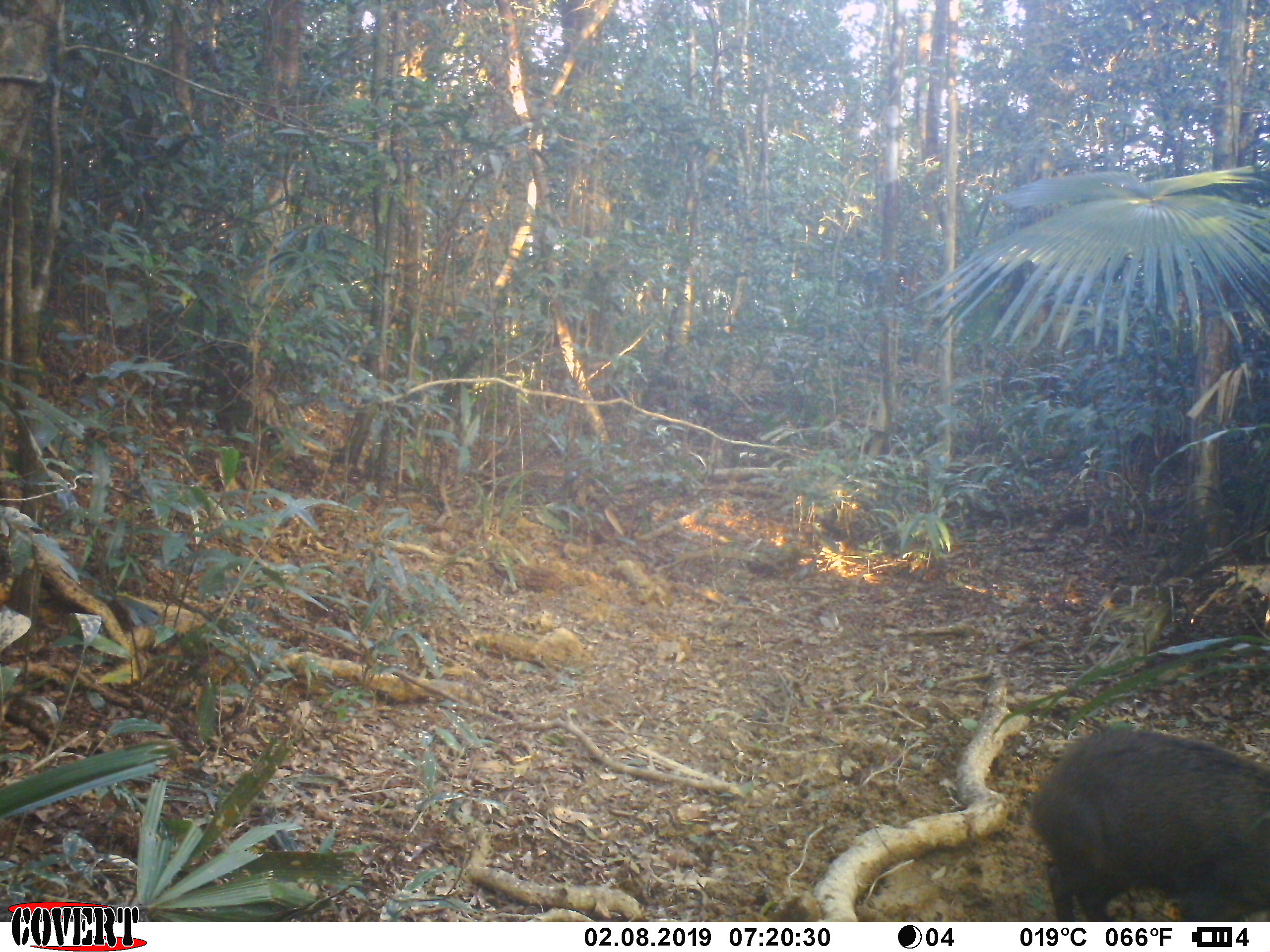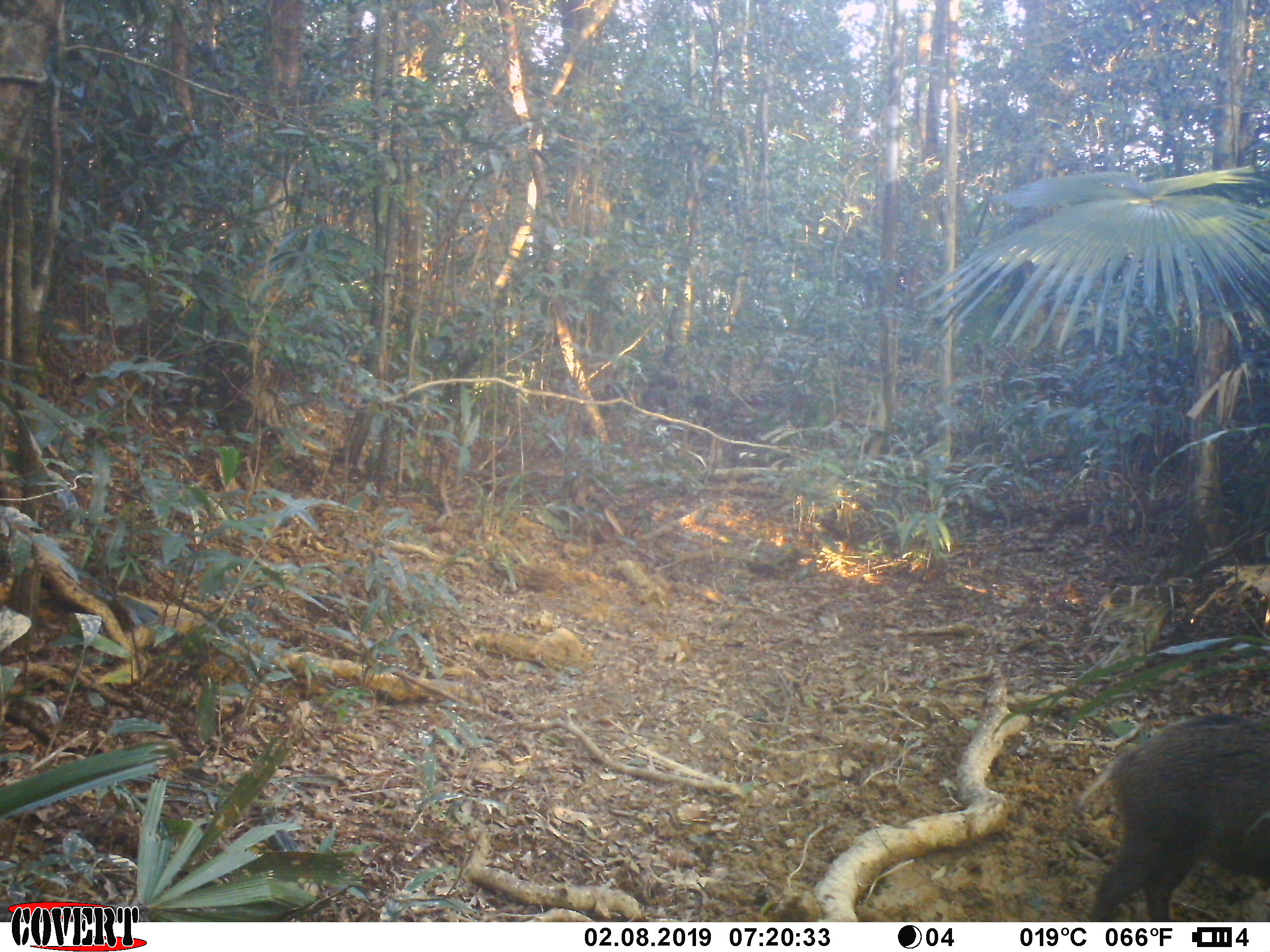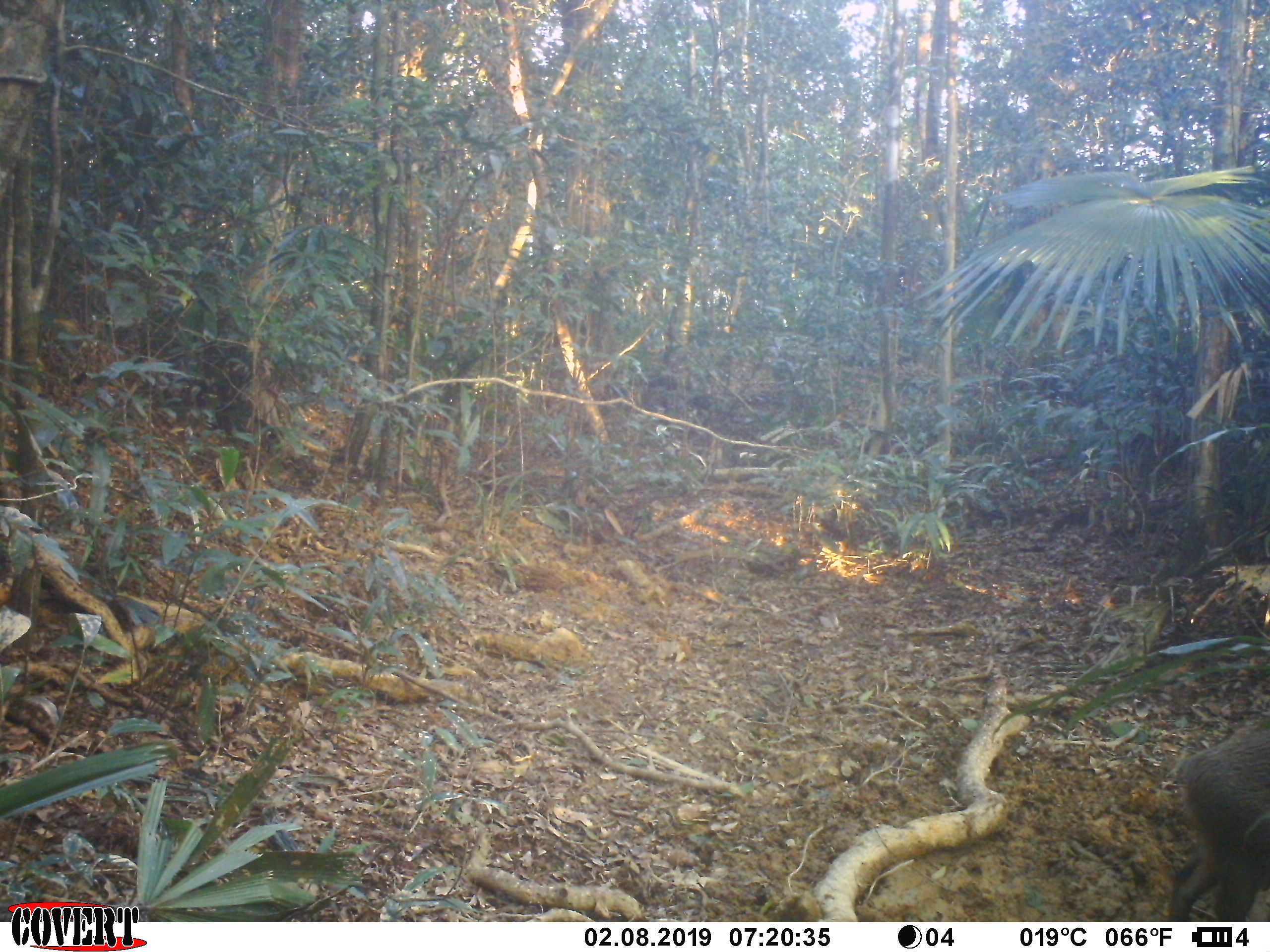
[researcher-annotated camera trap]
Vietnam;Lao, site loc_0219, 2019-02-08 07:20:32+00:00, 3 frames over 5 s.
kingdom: Animalia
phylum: Chordata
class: Mammalia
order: Artiodactyla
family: Suidae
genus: Sus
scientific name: Sus scrofa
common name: eurasian wild pig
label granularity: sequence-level